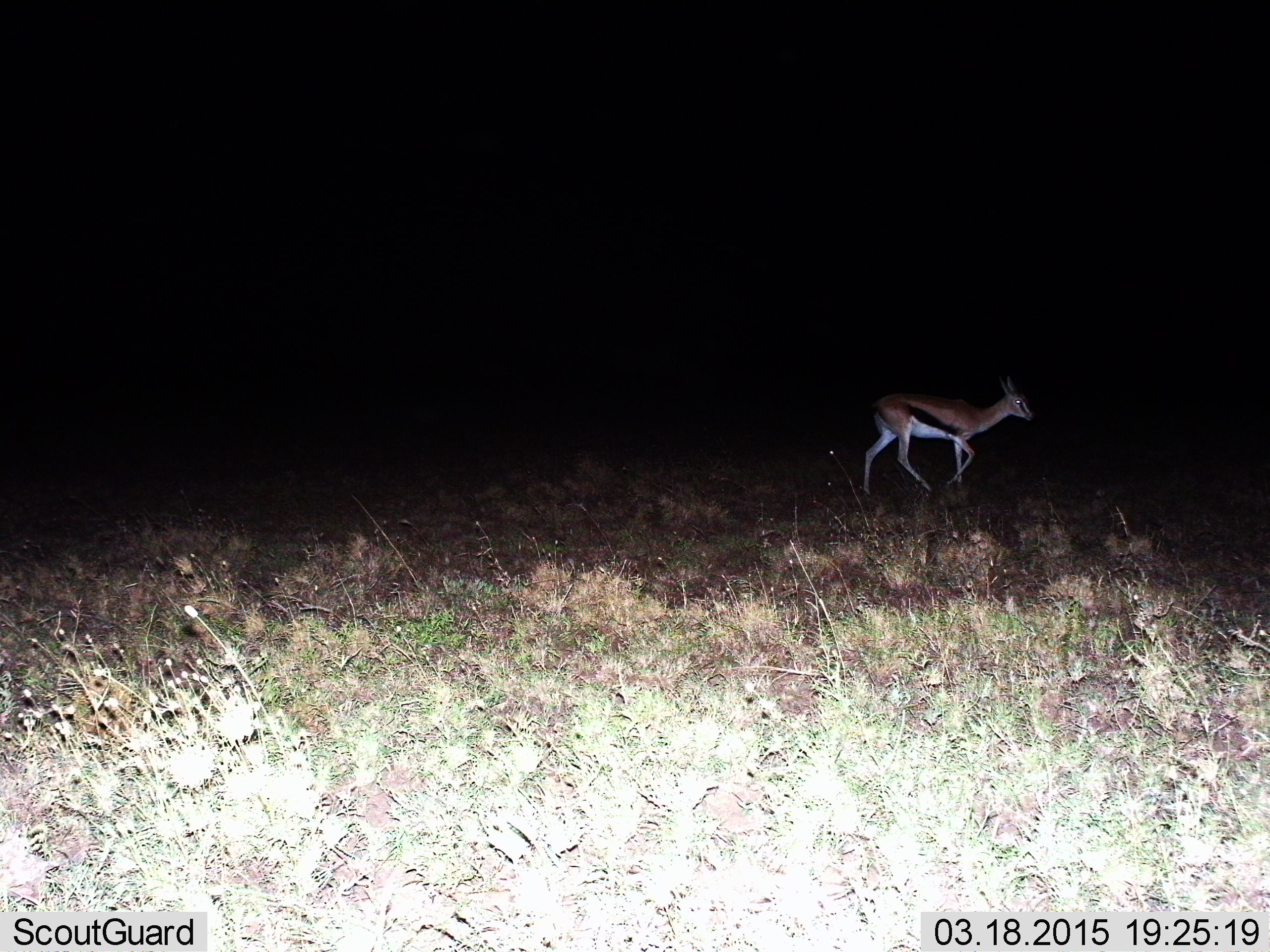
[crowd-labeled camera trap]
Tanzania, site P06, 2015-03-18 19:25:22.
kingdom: Animalia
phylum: Chordata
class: Mammalia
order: Artiodactyla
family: Bovidae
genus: Eudorcas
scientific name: Eudorcas thomsonii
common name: thomson's gazelle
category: gazellethomsons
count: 1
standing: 10%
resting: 0%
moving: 90%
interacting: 0%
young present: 0%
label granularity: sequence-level